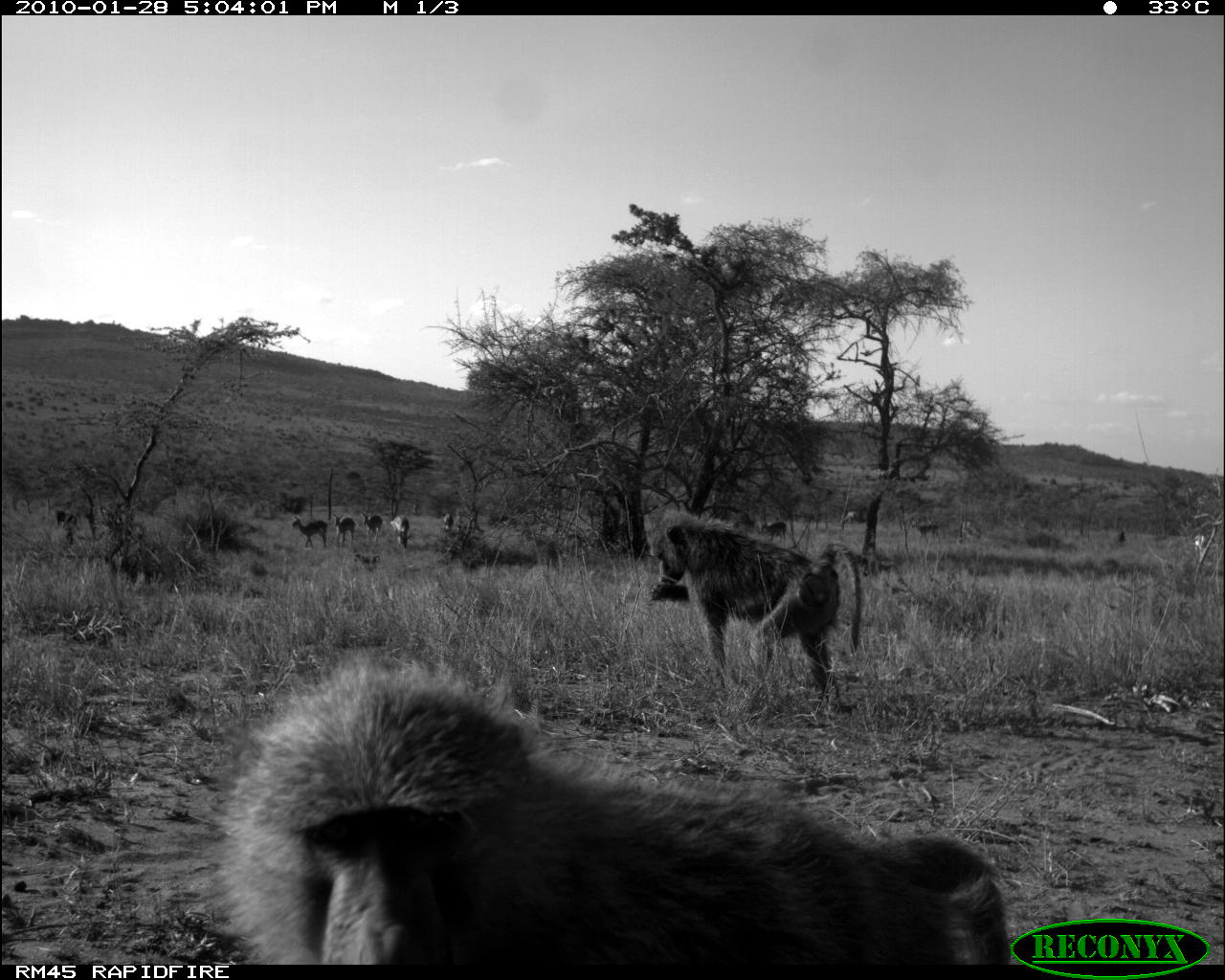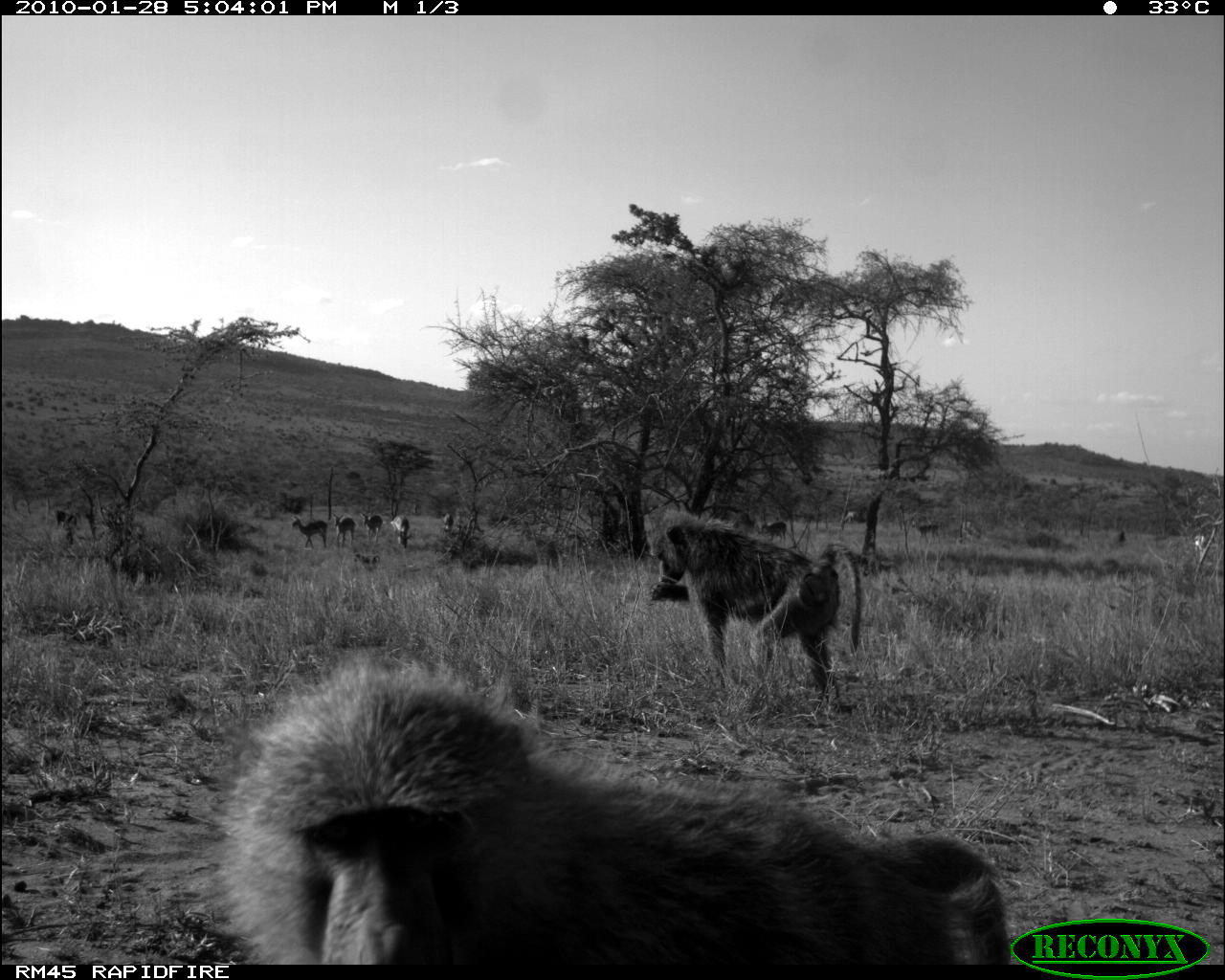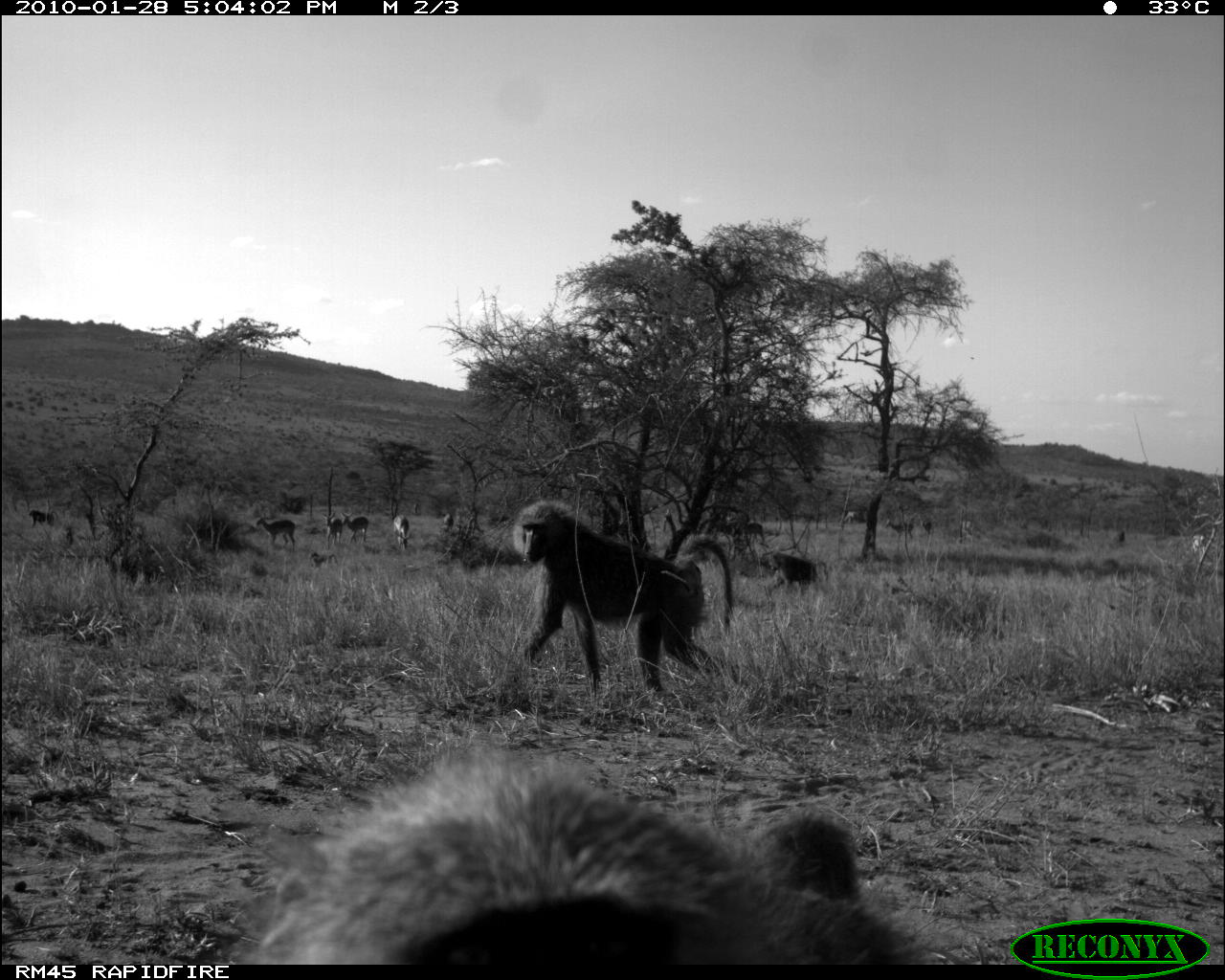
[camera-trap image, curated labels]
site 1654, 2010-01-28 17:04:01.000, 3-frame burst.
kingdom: Animalia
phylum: Chordata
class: Mammalia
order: Primates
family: Cercopithecidae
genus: Papio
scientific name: Papio anubis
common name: olive baboon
Papio anubis (olive baboon), count 9.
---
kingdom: Animalia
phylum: Chordata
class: Mammalia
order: Artiodactyla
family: Bovidae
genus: Aepyceros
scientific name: Aepyceros melampus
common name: impala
Aepyceros melampus (impala), count 9.